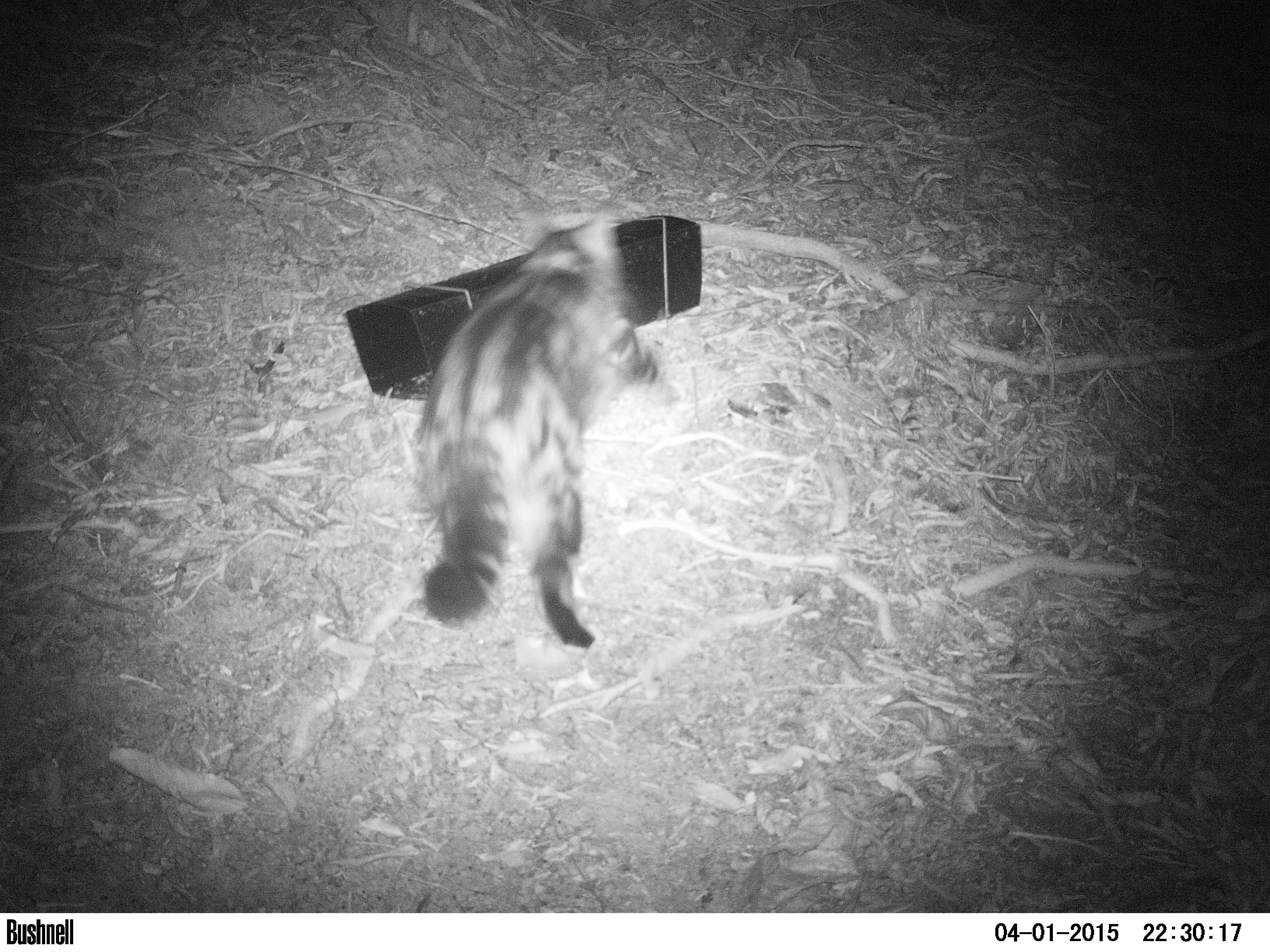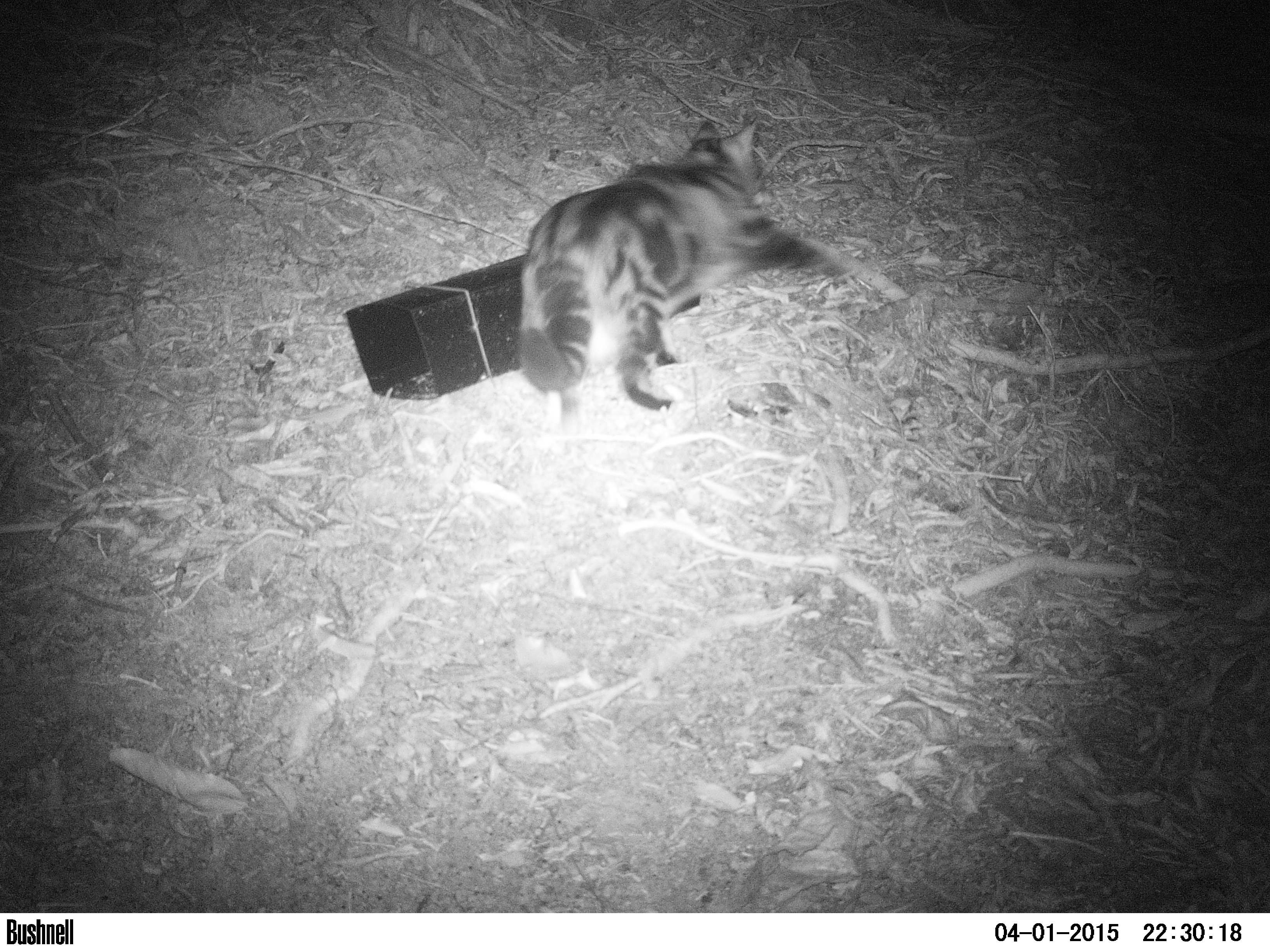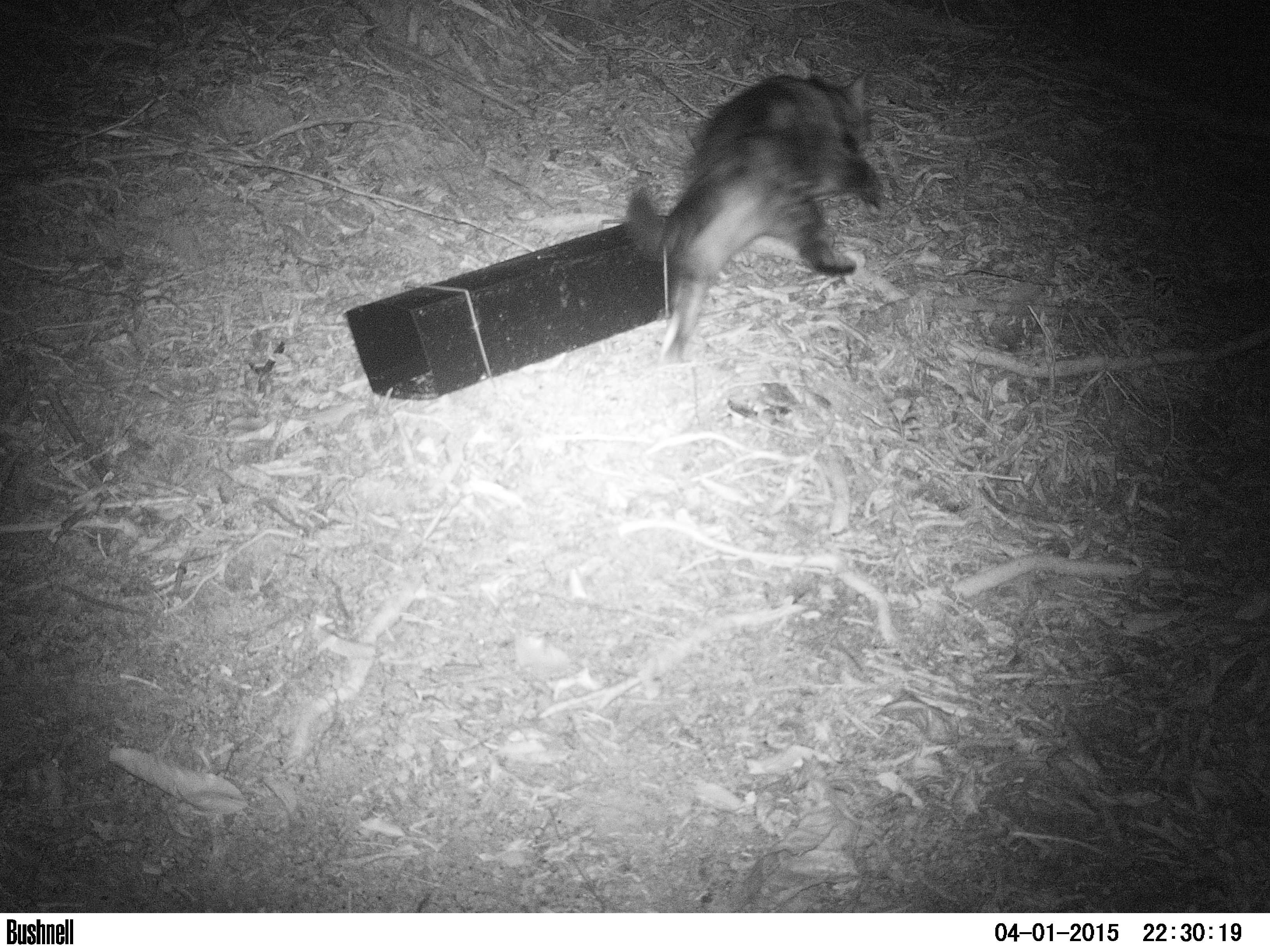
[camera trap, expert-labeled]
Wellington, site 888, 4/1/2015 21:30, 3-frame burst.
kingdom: Animalia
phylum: Chordata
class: Mammalia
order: Carnivora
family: Felidae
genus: Felis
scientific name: Felis catus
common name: cat